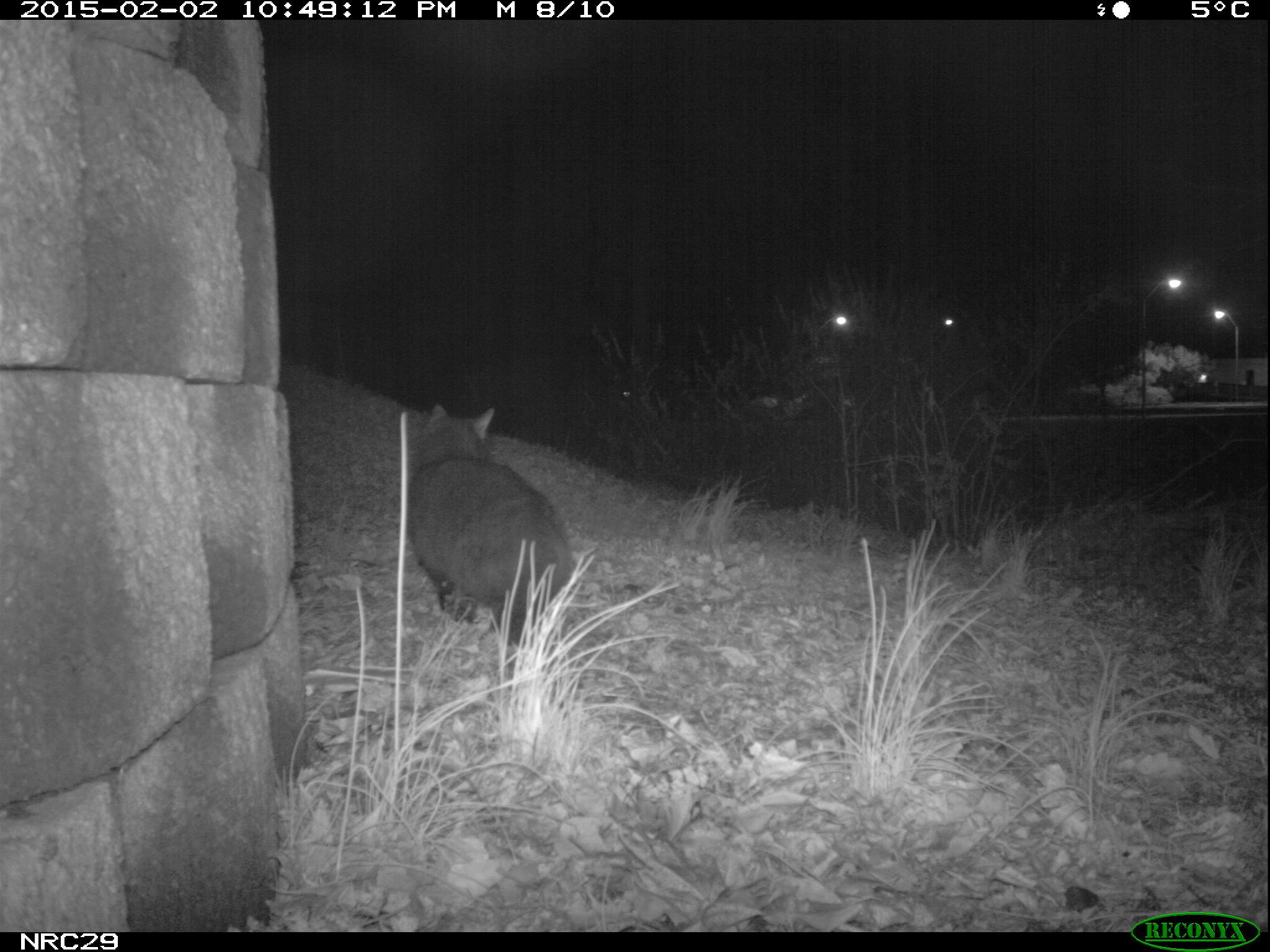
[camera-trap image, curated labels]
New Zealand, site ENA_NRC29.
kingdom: Animalia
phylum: Chordata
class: Mammalia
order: Carnivora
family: Felidae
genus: Felis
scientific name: Felis catus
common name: domestic cat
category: cat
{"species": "cat (domestic cat) (Felis catus)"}